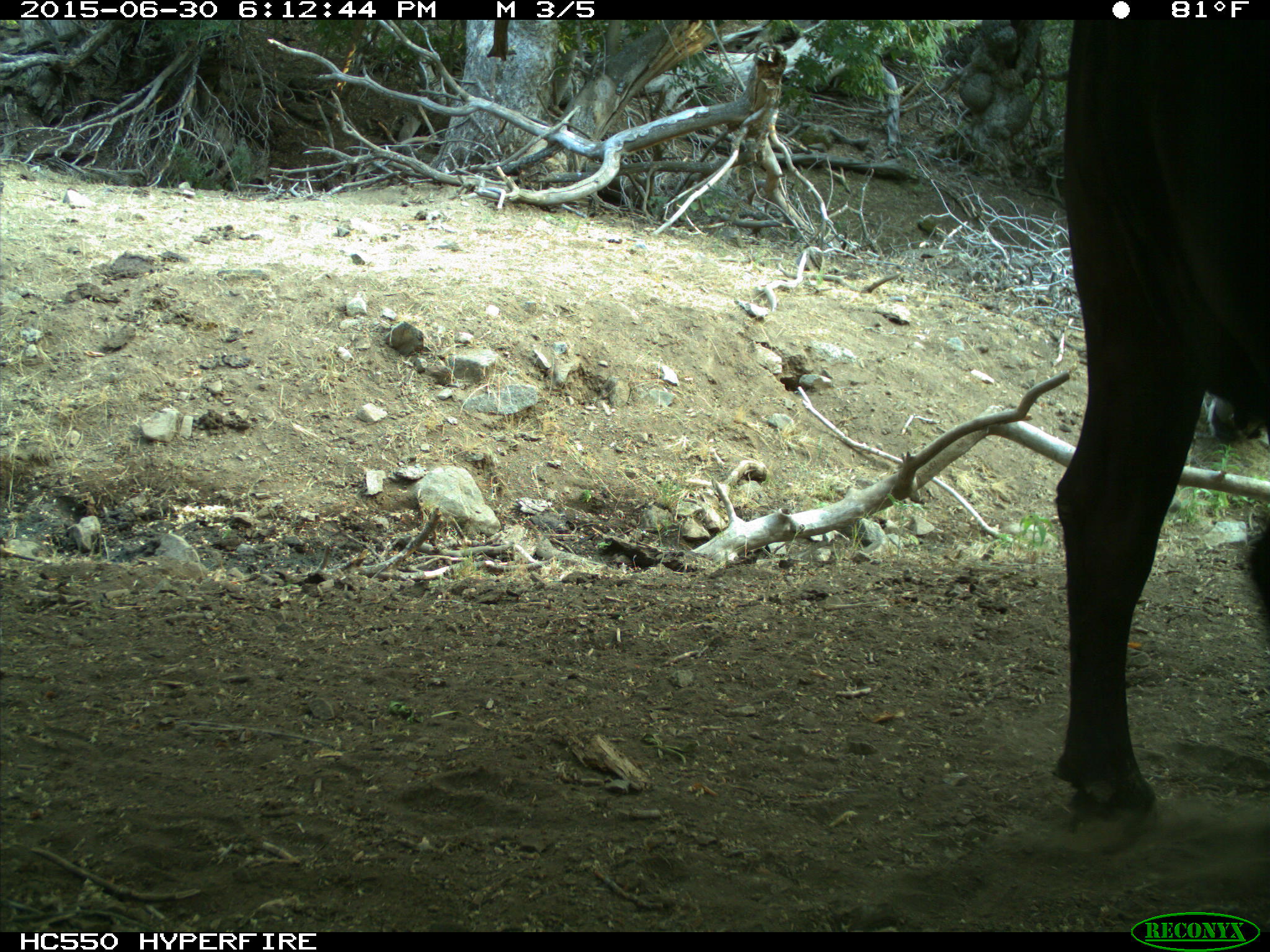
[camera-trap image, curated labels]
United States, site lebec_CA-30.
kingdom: Animalia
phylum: Chordata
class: Mammalia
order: Artiodactyla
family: Bovidae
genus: Bos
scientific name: Bos taurus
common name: domestic cow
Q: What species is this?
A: Bos taurus (domestic cow).